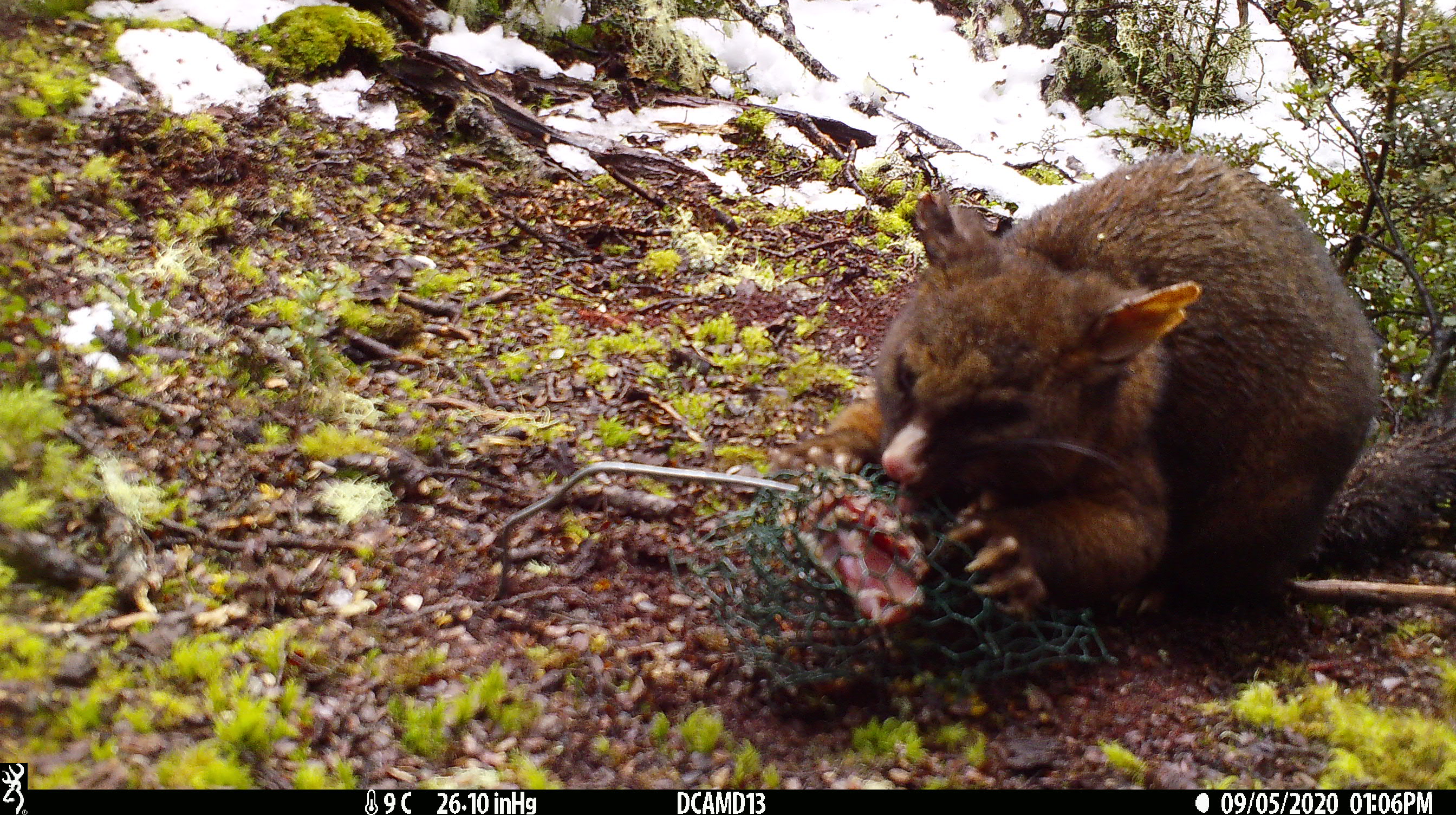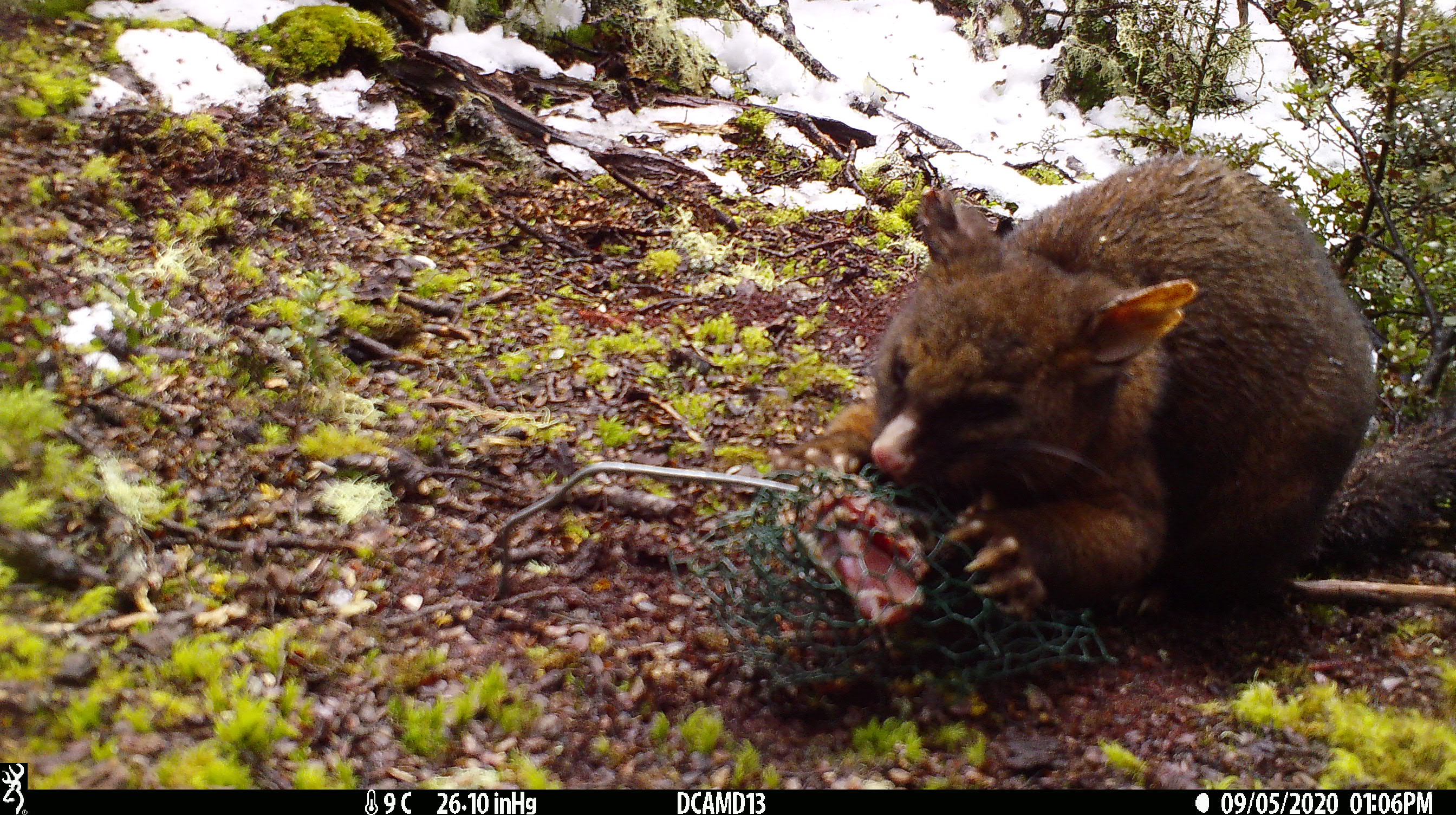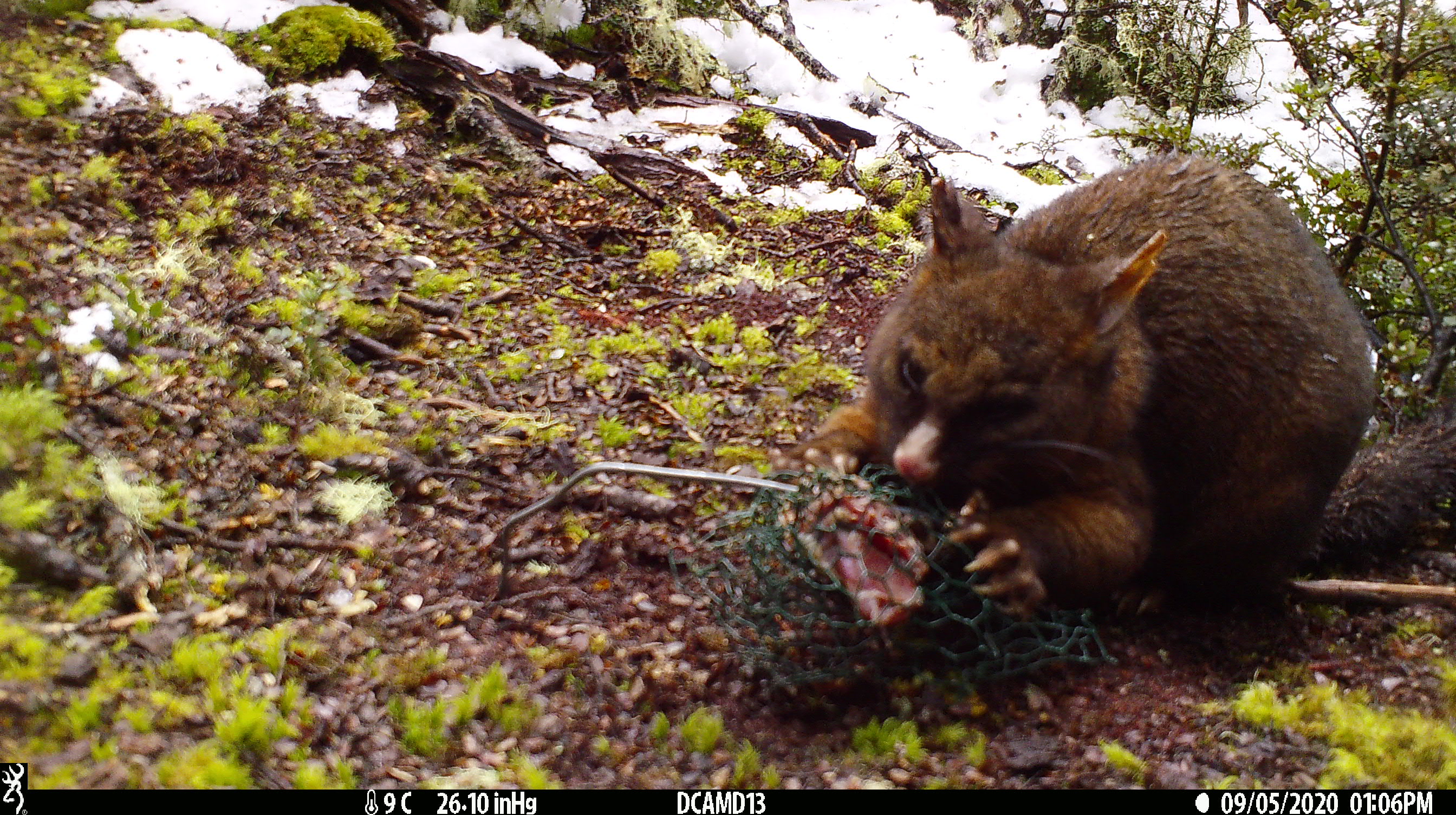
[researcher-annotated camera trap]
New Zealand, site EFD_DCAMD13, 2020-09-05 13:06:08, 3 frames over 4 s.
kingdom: Animalia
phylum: Chordata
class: Mammalia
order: Diprotodontia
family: Phalangeridae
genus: Trichosurus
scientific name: Trichosurus vulpecula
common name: common brushtail possum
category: possum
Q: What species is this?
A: Possum (common brushtail possum) (Trichosurus vulpecula).